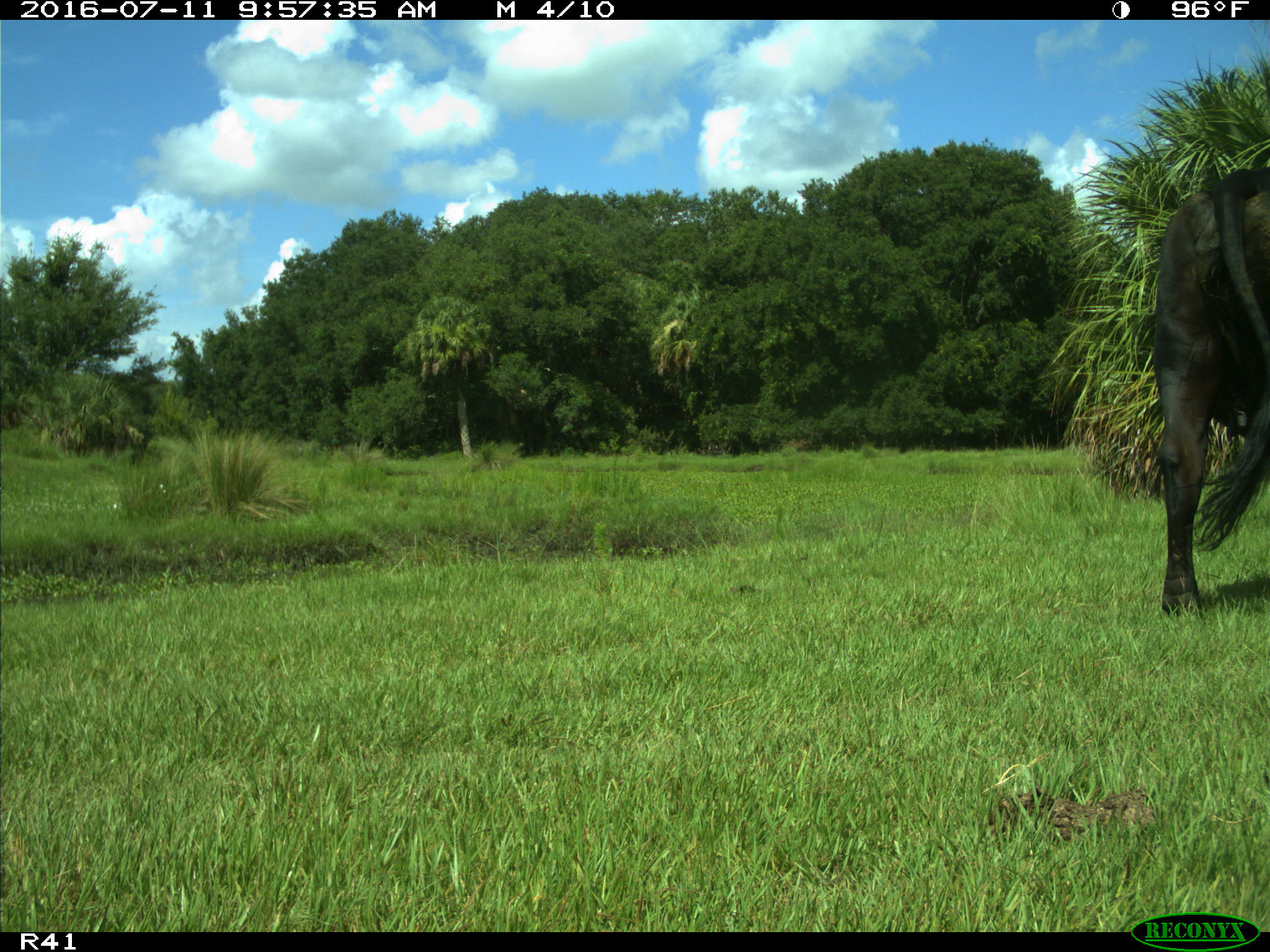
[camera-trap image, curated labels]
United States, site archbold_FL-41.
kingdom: Animalia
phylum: Chordata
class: Mammalia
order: Artiodactyla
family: Bovidae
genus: Bos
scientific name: Bos taurus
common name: domestic cow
Bos taurus (domestic cow).